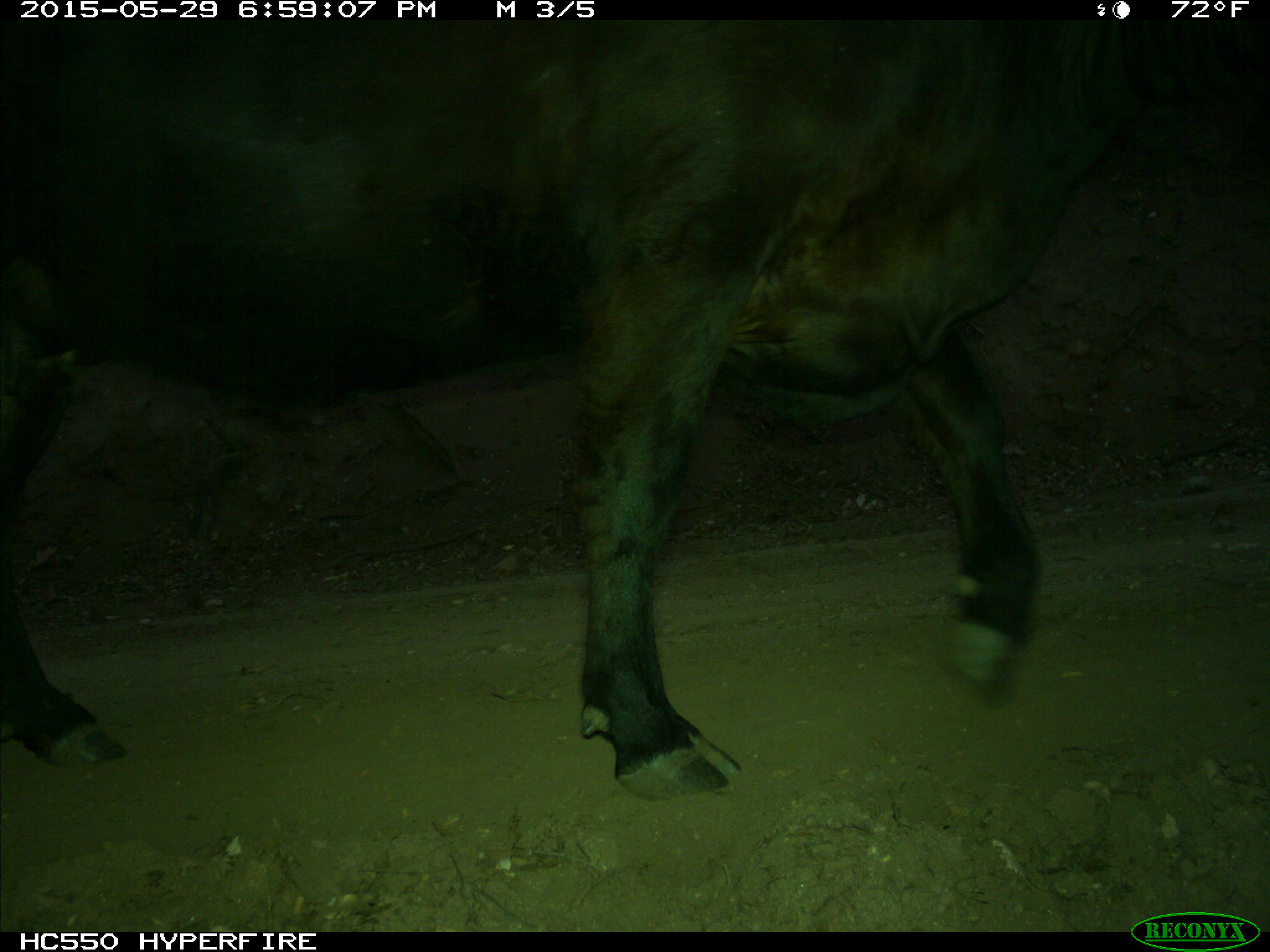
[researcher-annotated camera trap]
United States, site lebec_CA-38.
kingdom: Animalia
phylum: Chordata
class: Mammalia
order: Artiodactyla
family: Bovidae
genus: Bos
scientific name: Bos taurus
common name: domestic cow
Bos taurus (domestic cow).